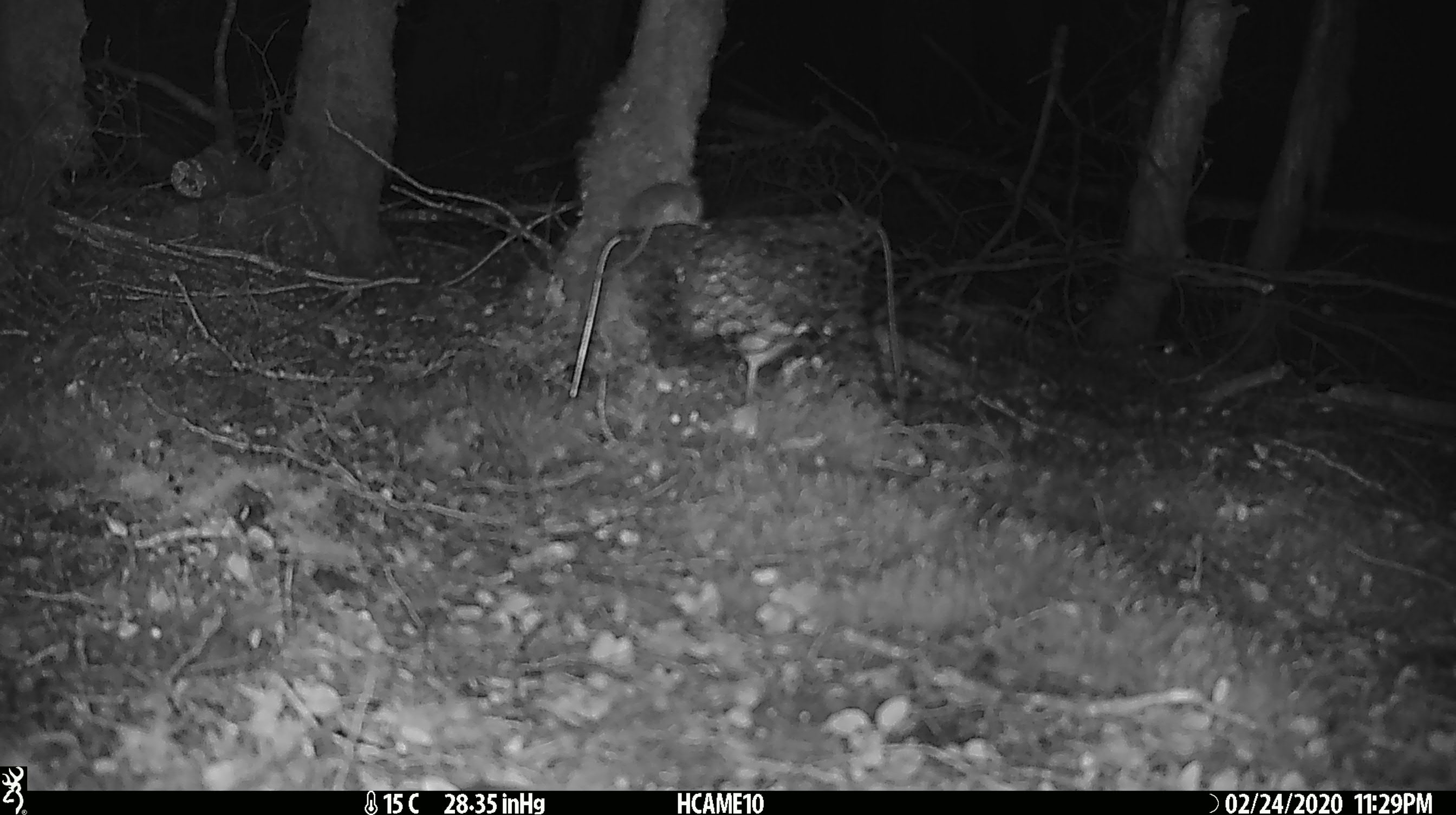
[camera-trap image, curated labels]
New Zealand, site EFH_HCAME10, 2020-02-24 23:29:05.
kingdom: Animalia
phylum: Chordata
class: Mammalia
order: Rodentia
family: Muridae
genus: Mus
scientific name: Mus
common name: mouse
Mouse (Mus).